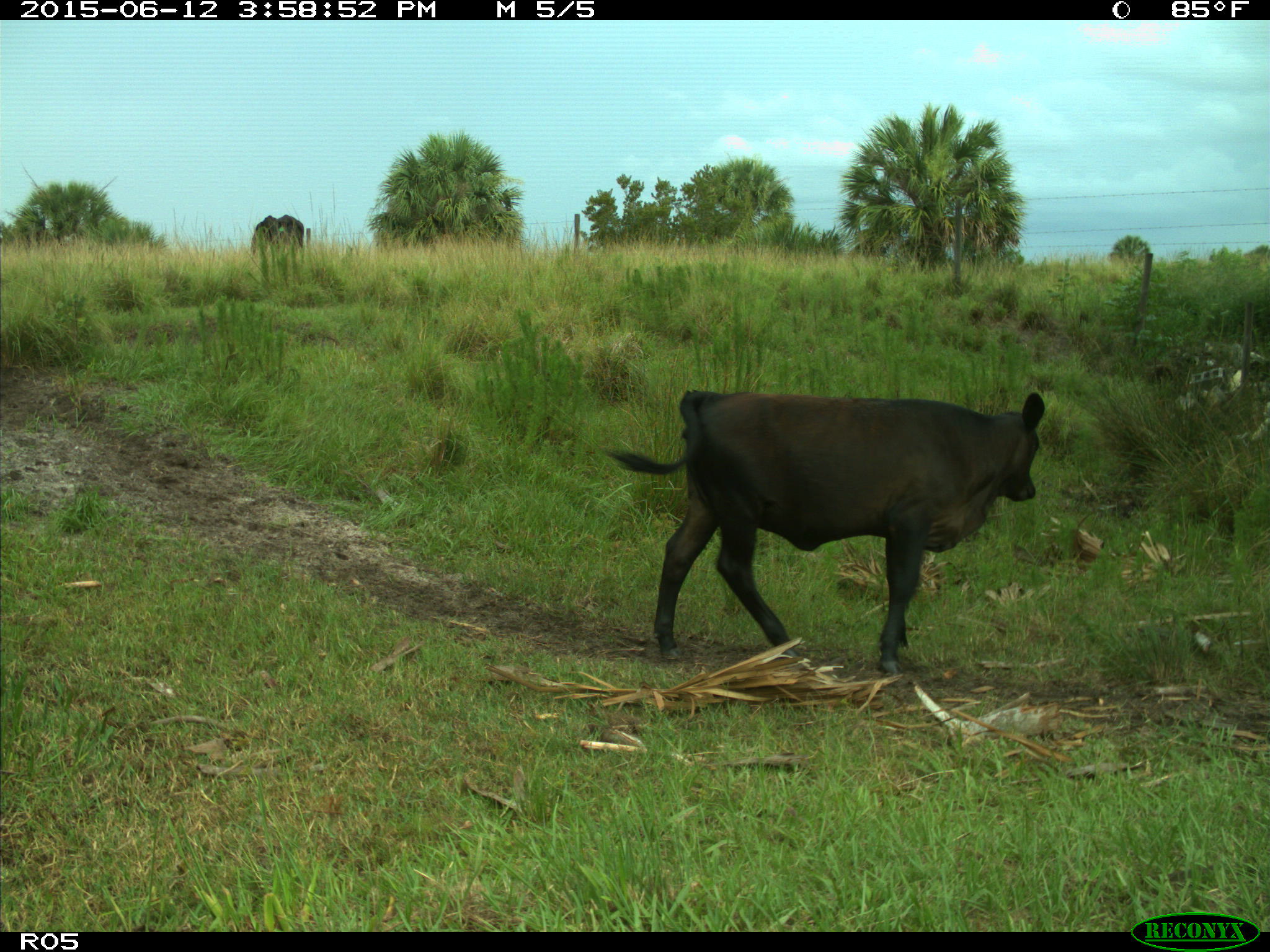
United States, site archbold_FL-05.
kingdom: Animalia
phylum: Chordata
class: Mammalia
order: Artiodactyla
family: Bovidae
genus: Bos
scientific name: Bos taurus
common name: domestic cow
Bos taurus (domestic cow).